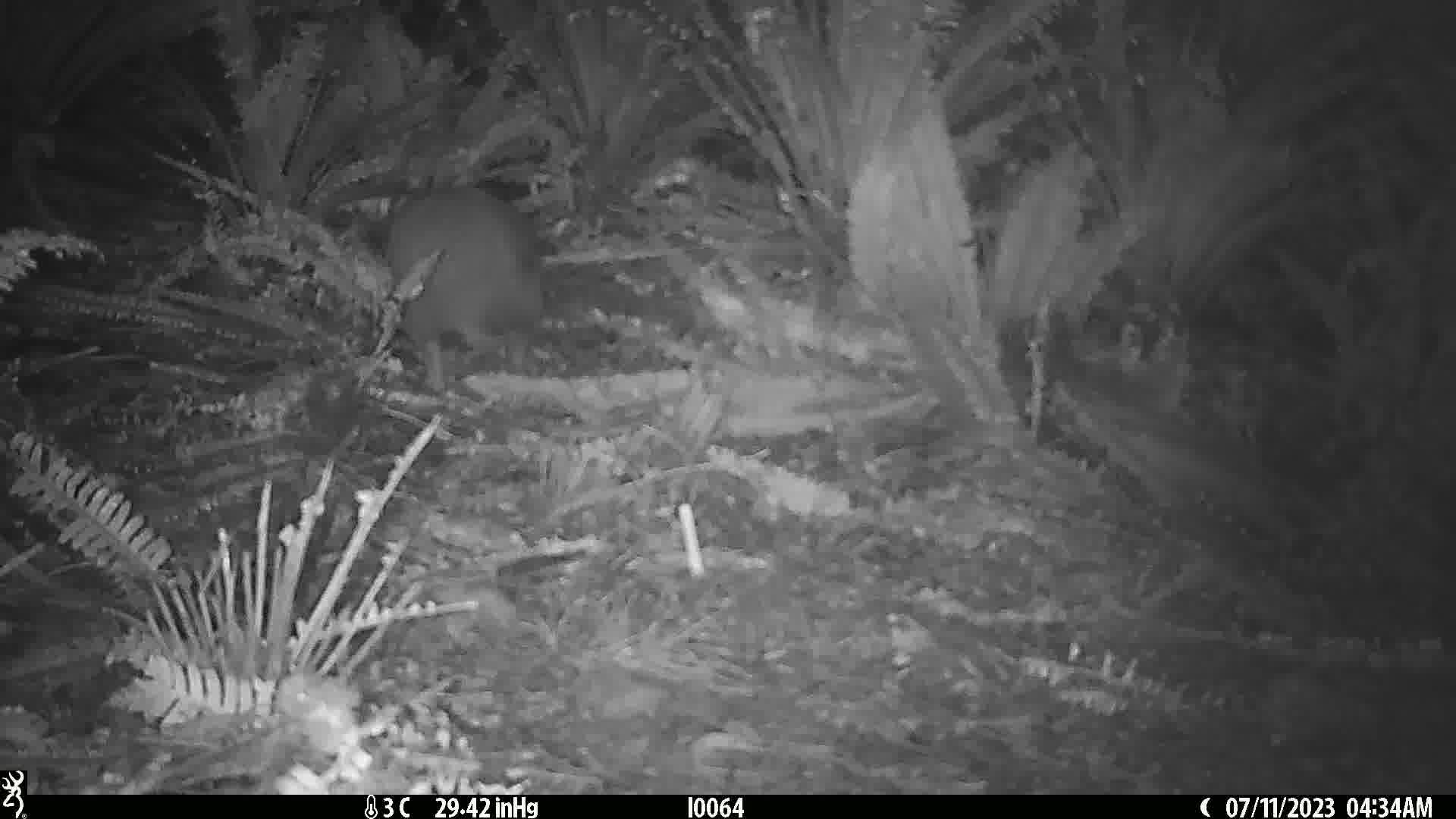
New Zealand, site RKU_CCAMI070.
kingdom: Animalia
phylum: Chordata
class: Aves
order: Apterygiformes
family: Apterygidae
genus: Apteryx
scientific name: Apteryx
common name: kiwi